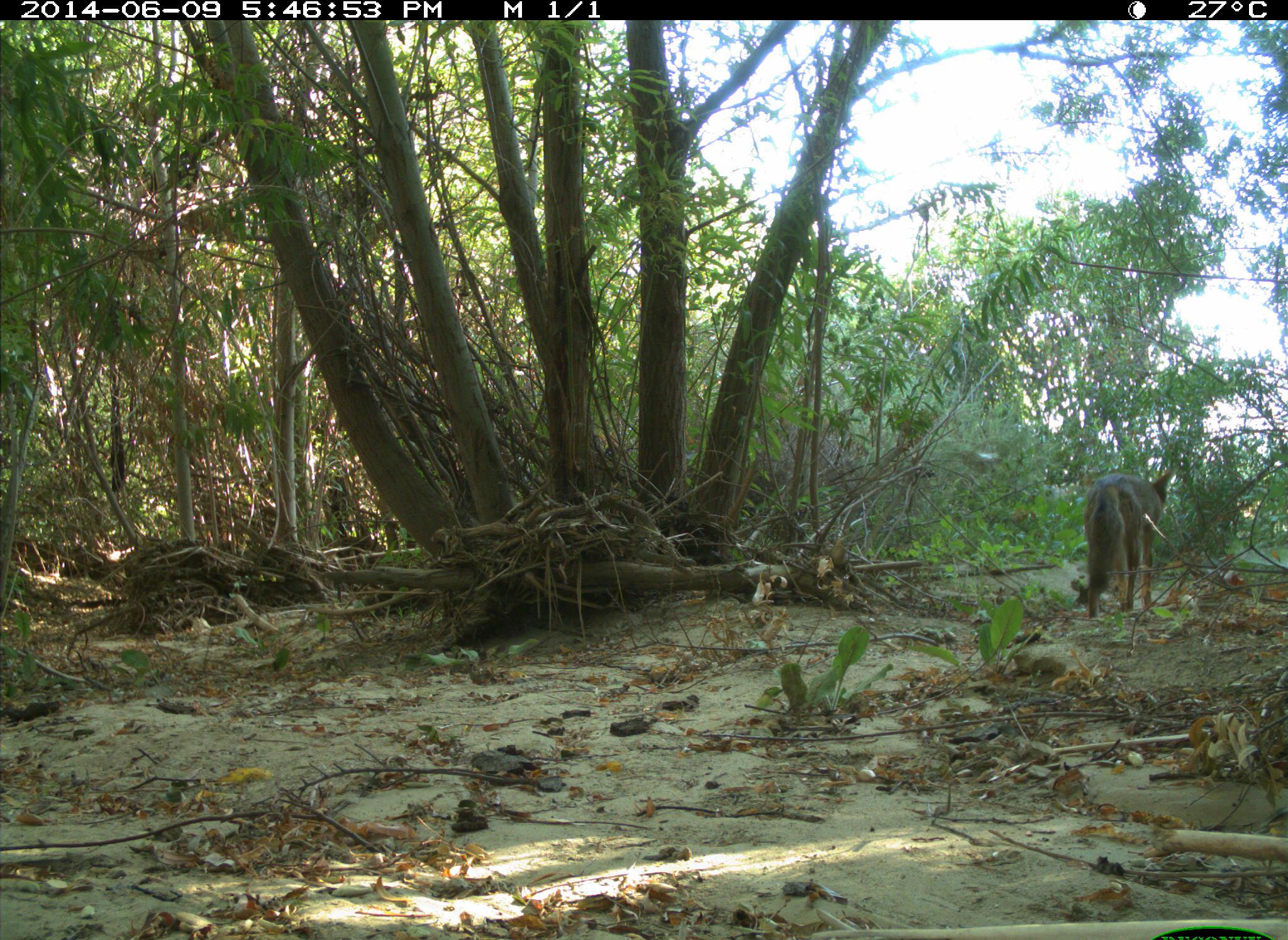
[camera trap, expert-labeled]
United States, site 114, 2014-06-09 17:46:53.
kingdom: Animalia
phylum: Chordata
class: Mammalia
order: Carnivora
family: Canidae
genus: Canis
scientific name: Canis latrans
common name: coyote